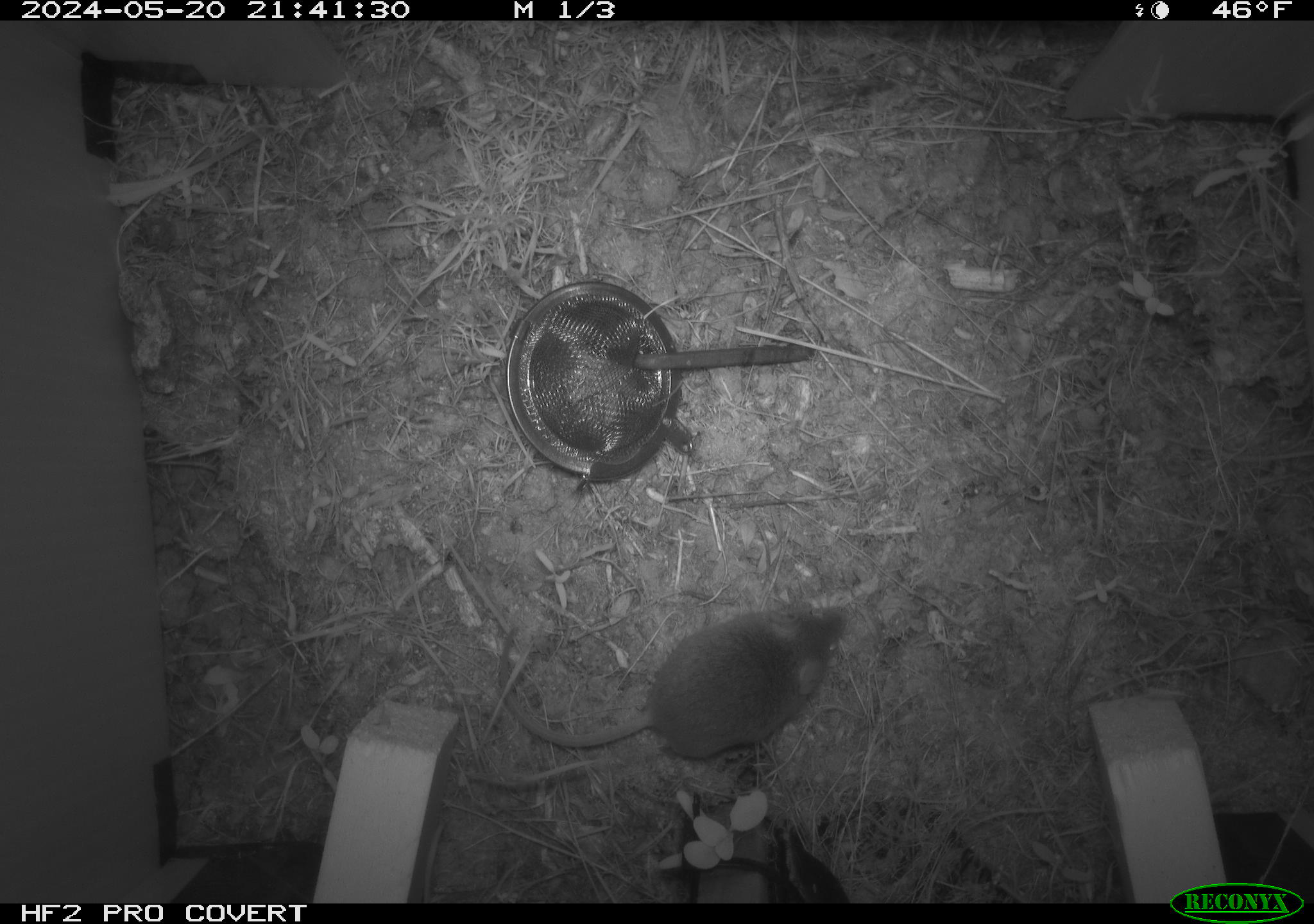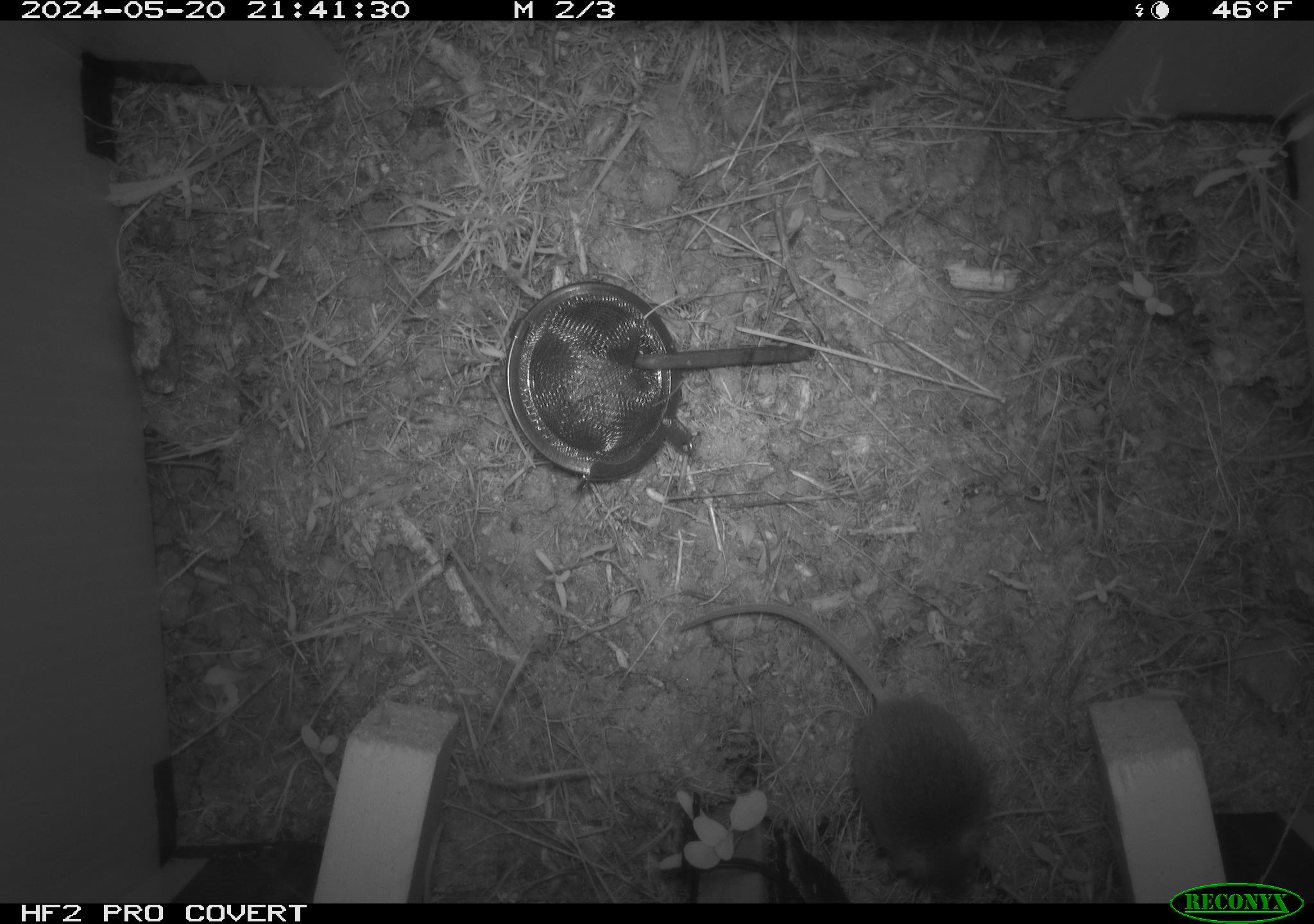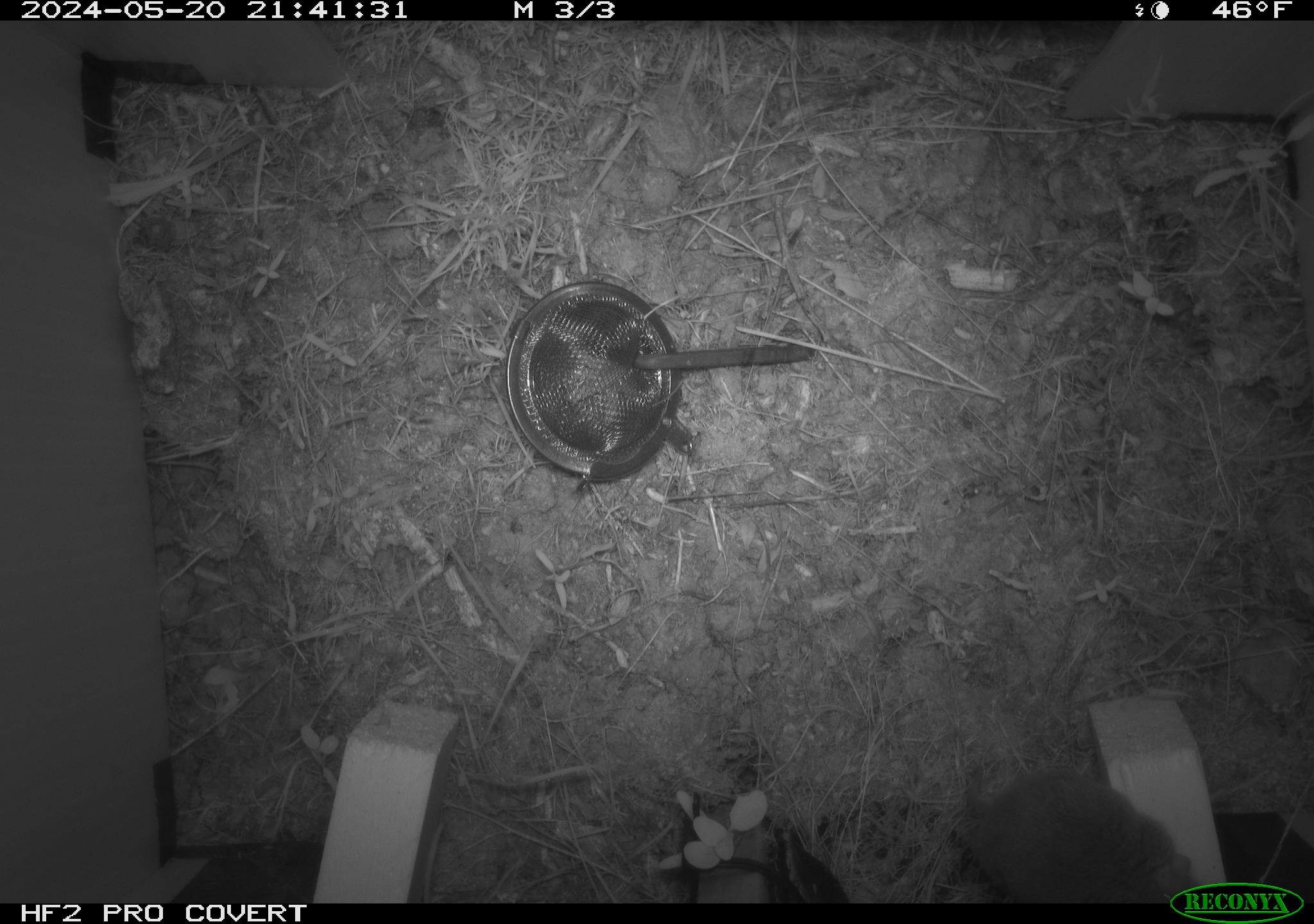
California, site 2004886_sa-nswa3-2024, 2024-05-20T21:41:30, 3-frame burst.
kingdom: Animalia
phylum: Chordata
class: Mammalia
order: Rodentia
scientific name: Rodentia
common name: rodent